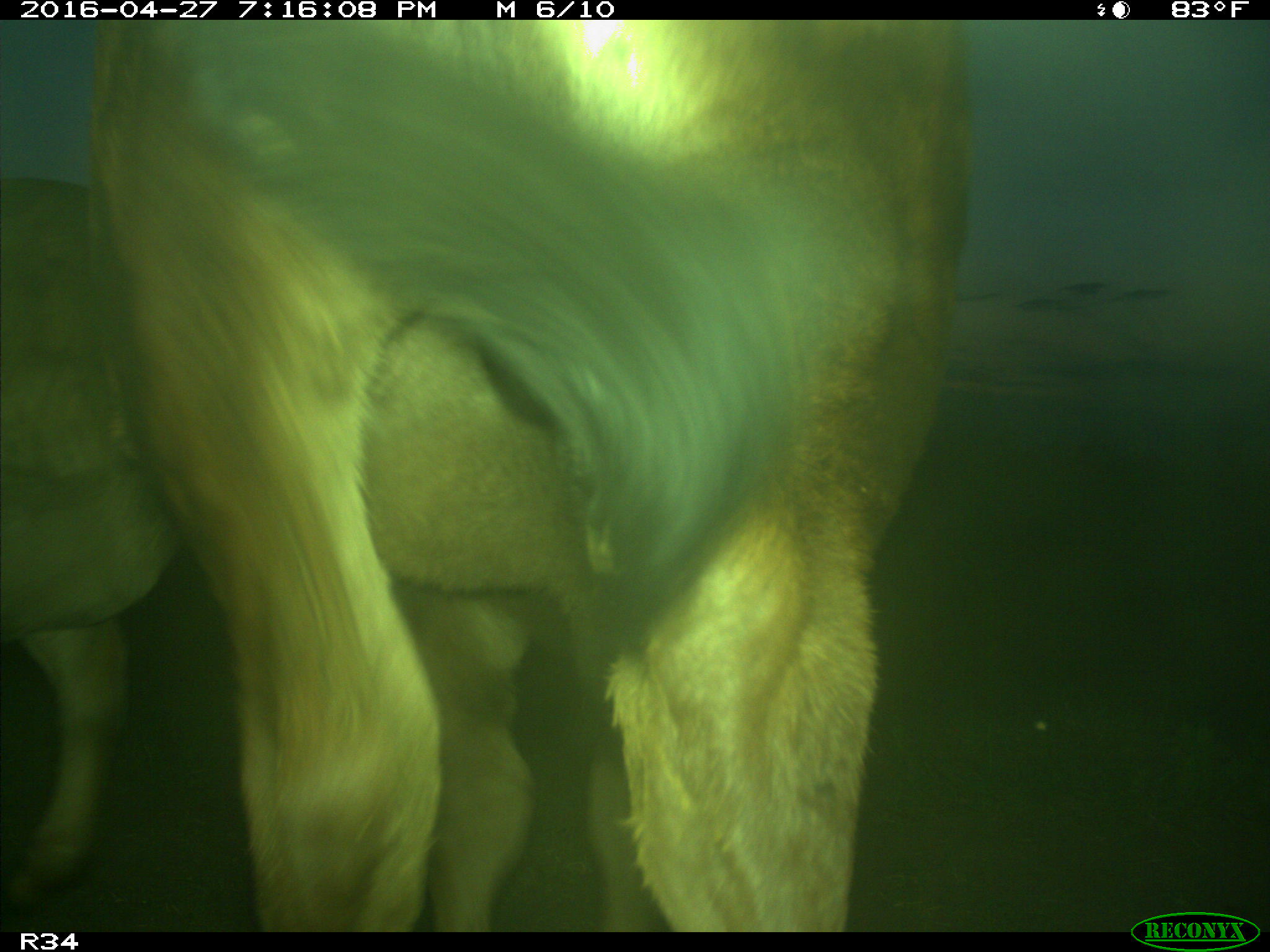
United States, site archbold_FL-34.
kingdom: Animalia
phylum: Chordata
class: Mammalia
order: Artiodactyla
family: Bovidae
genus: Bos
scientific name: Bos taurus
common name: domestic cow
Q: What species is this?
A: Bos taurus (domestic cow).